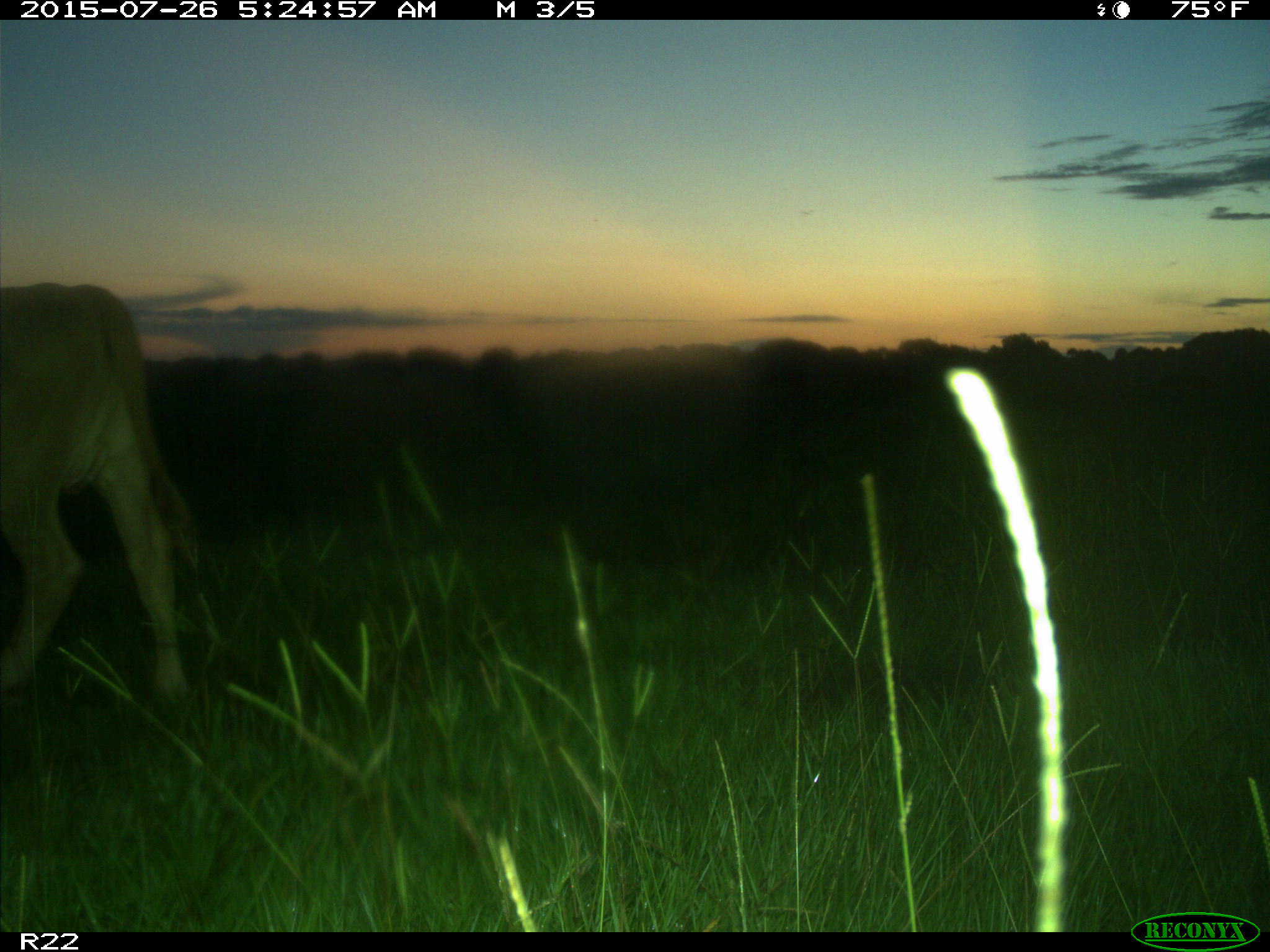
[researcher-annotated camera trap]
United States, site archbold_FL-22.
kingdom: Animalia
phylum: Chordata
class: Mammalia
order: Artiodactyla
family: Bovidae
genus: Bos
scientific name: Bos taurus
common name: domestic cow